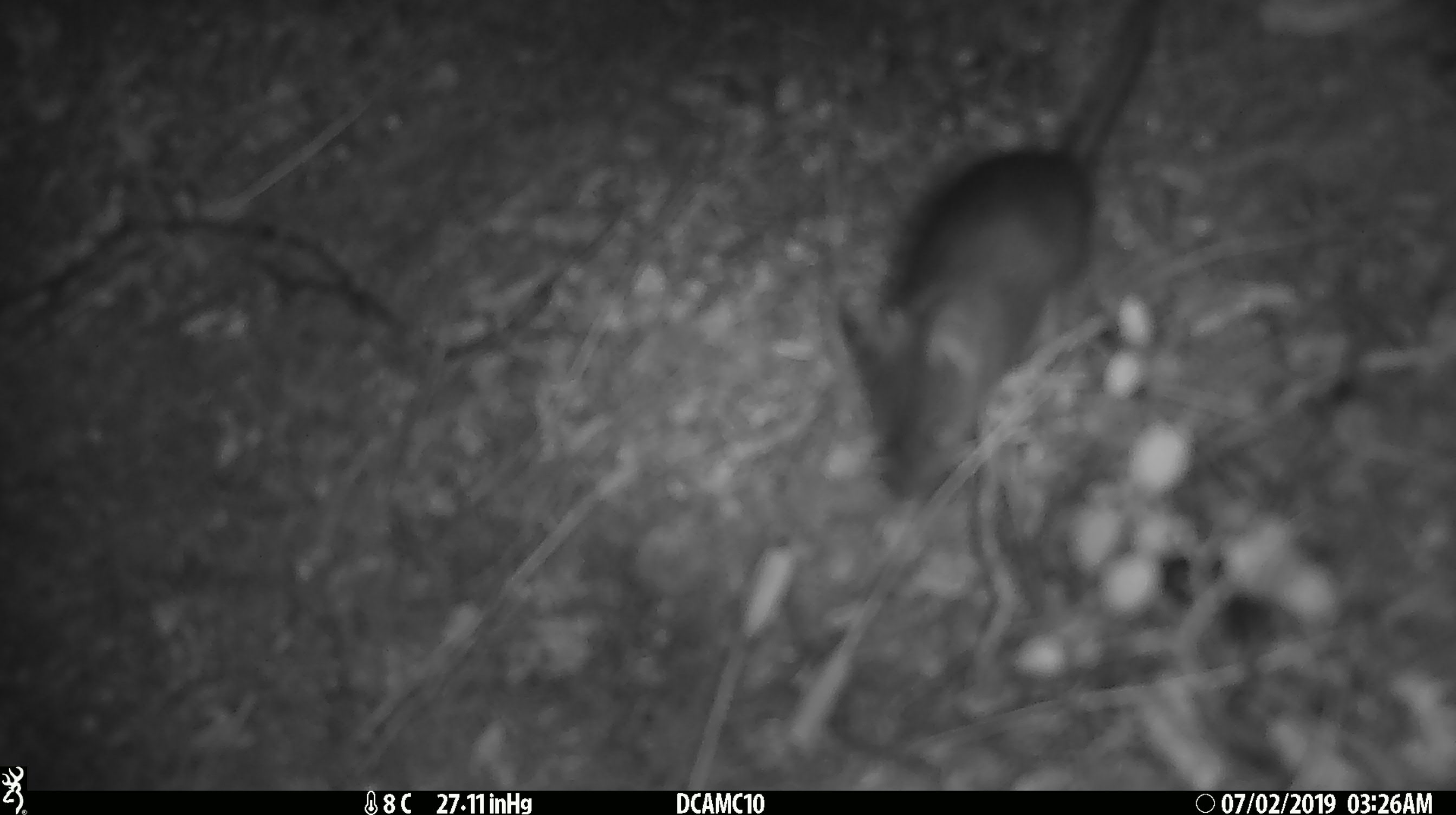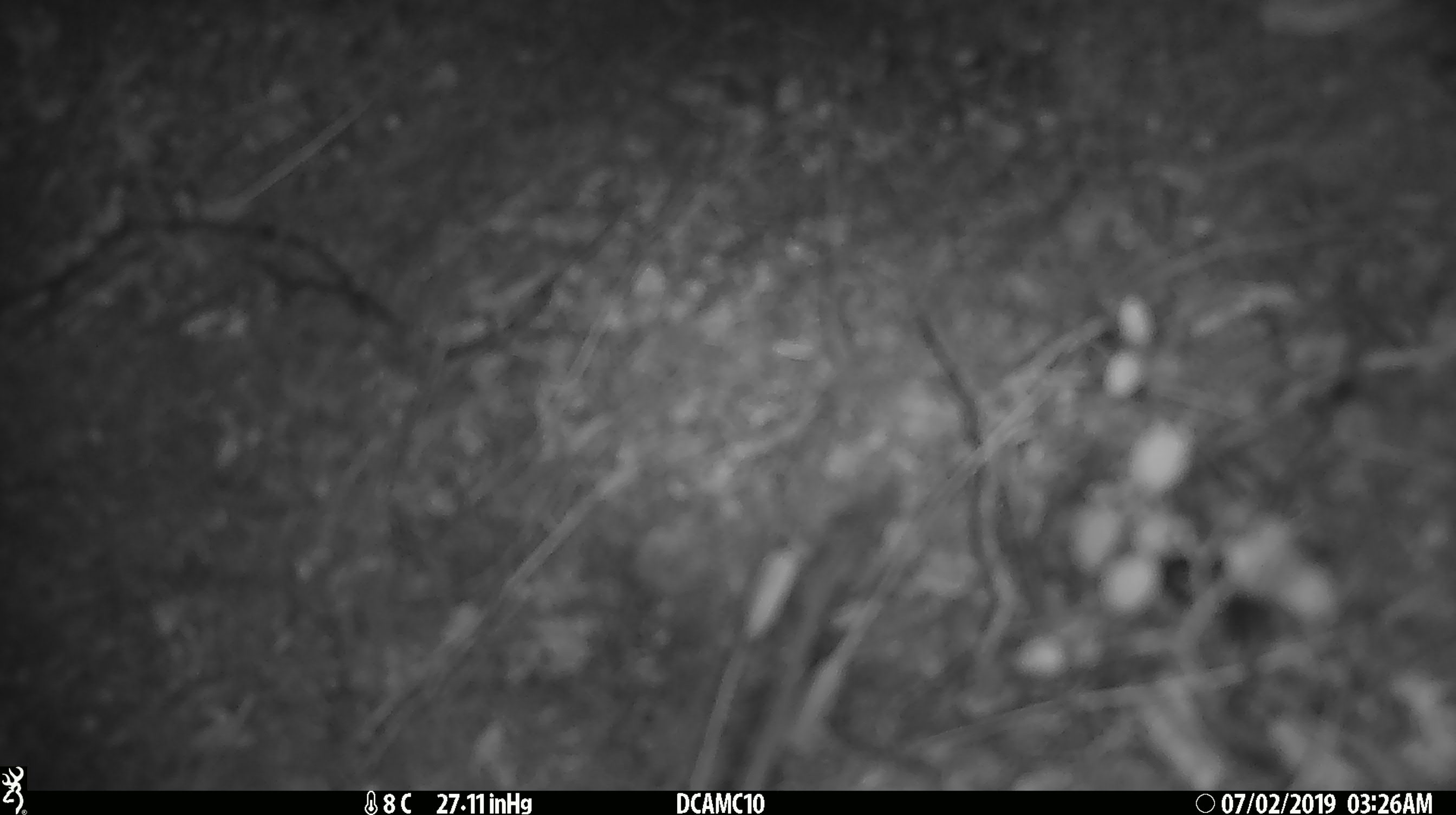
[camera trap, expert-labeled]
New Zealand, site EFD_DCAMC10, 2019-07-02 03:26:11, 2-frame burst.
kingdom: Animalia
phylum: Chordata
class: Mammalia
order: Rodentia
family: Muridae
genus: Mus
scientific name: Mus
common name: mouse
Mouse (Mus).